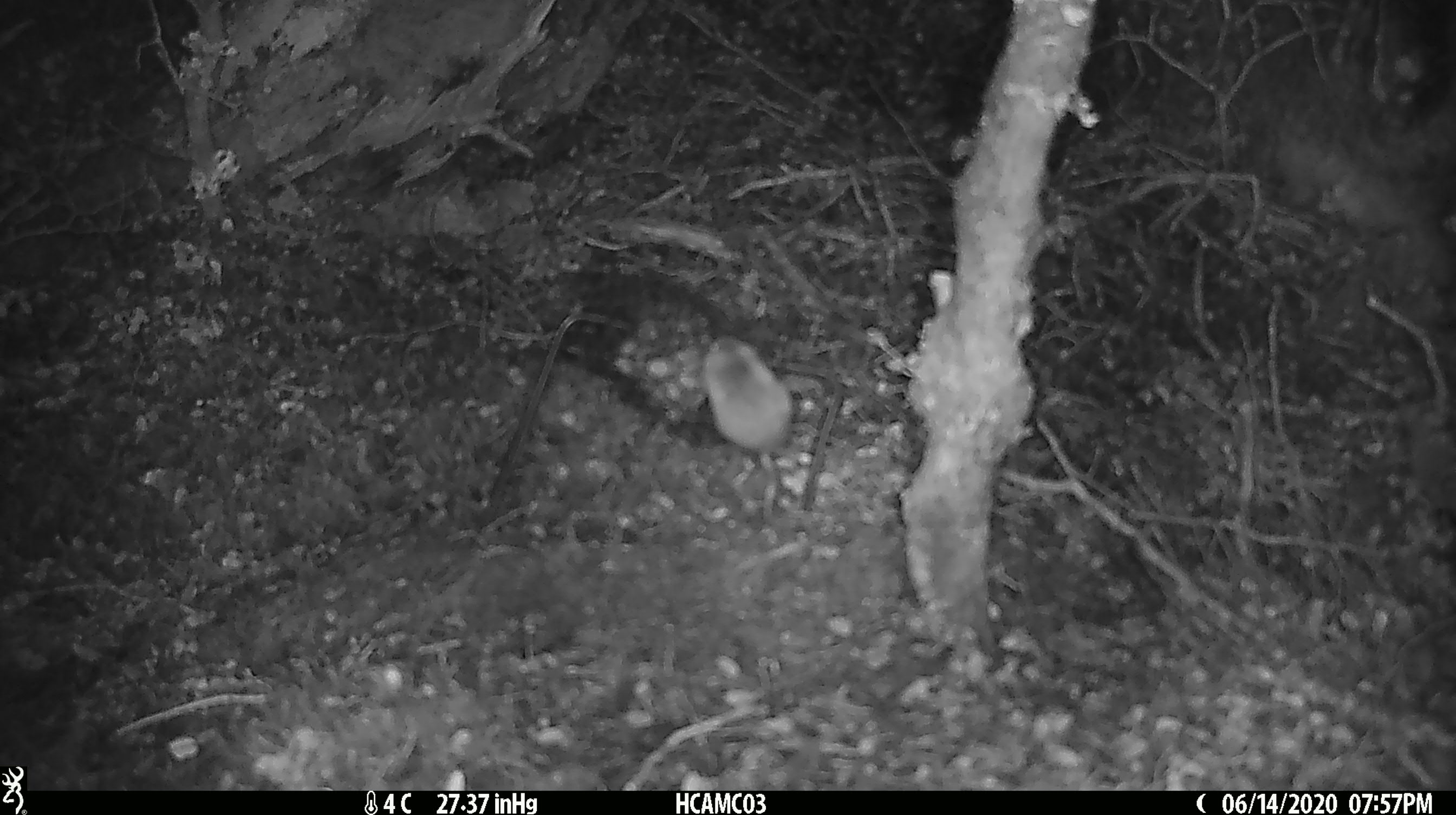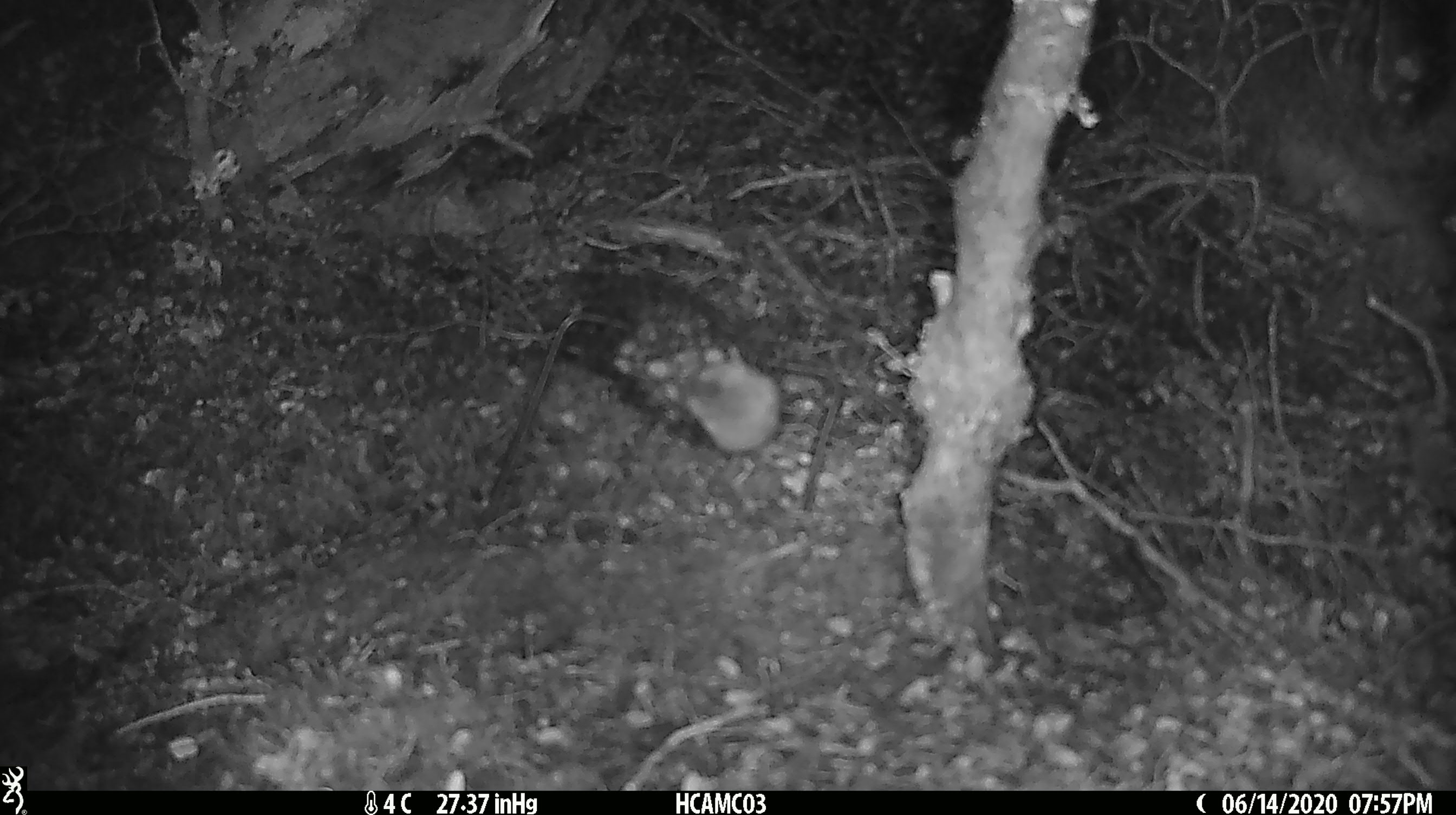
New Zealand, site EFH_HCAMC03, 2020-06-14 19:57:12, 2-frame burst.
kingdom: Animalia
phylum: Chordata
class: Mammalia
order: Rodentia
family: Muridae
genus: Mus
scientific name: Mus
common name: mouse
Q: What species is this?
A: Mouse (Mus).